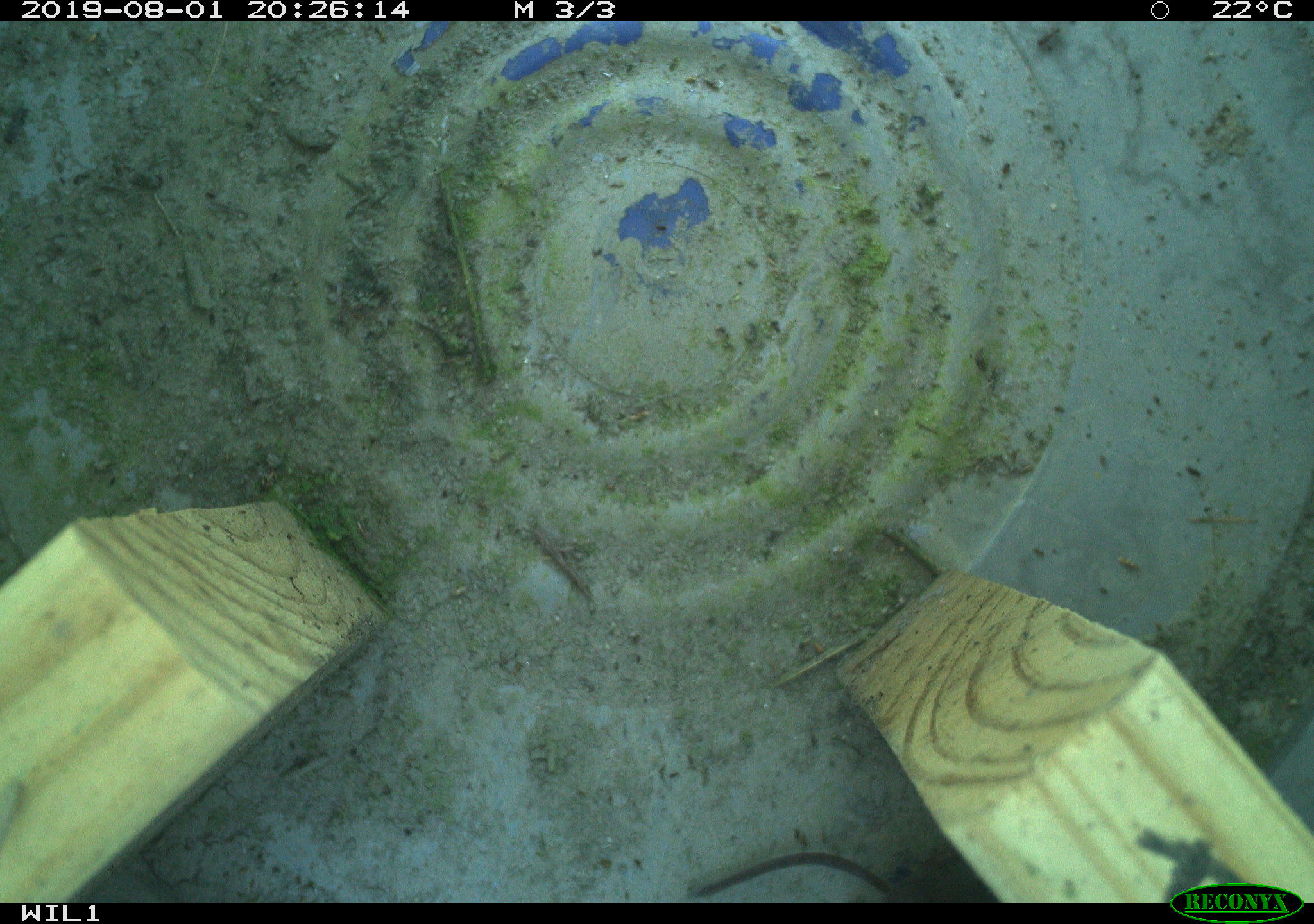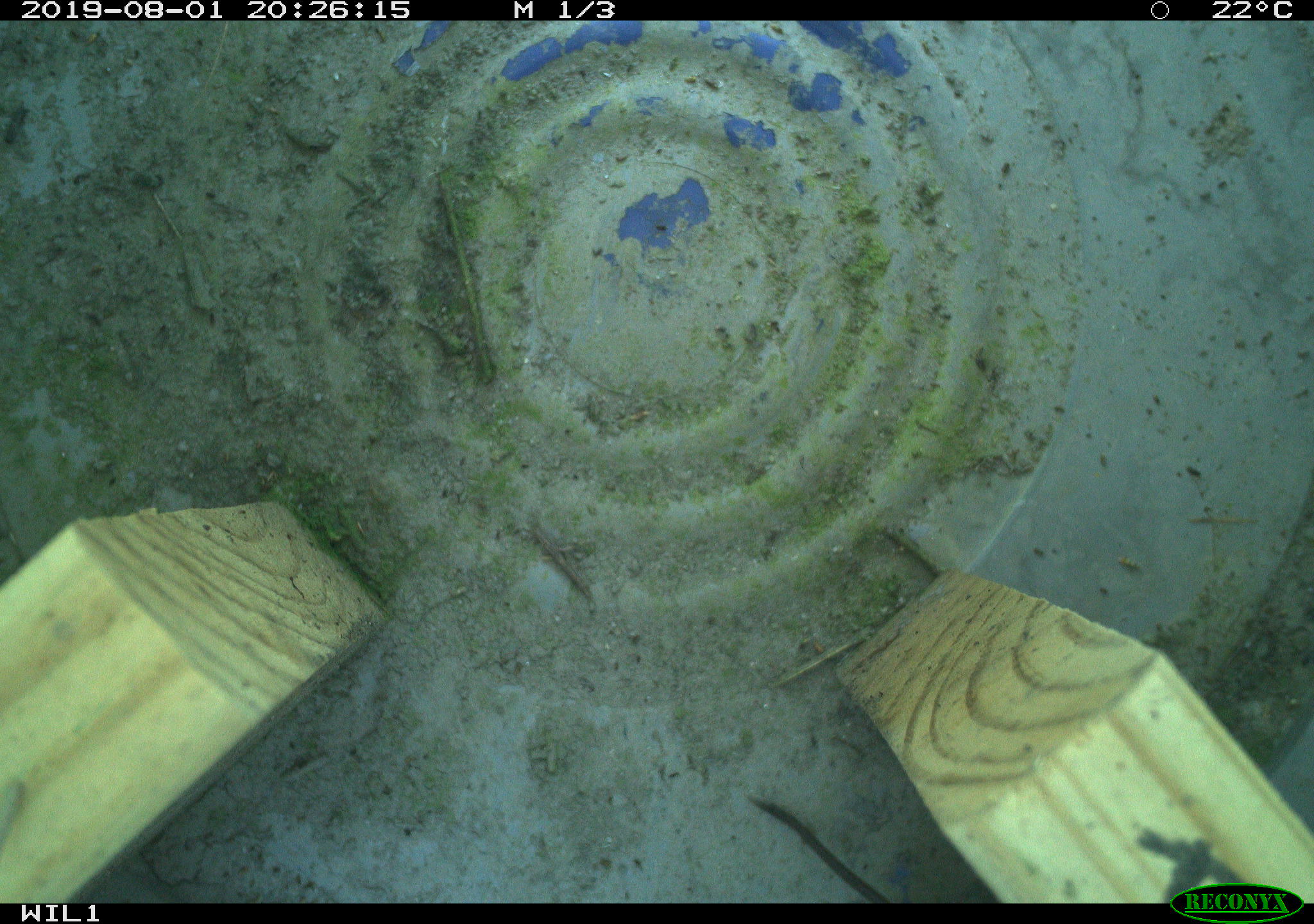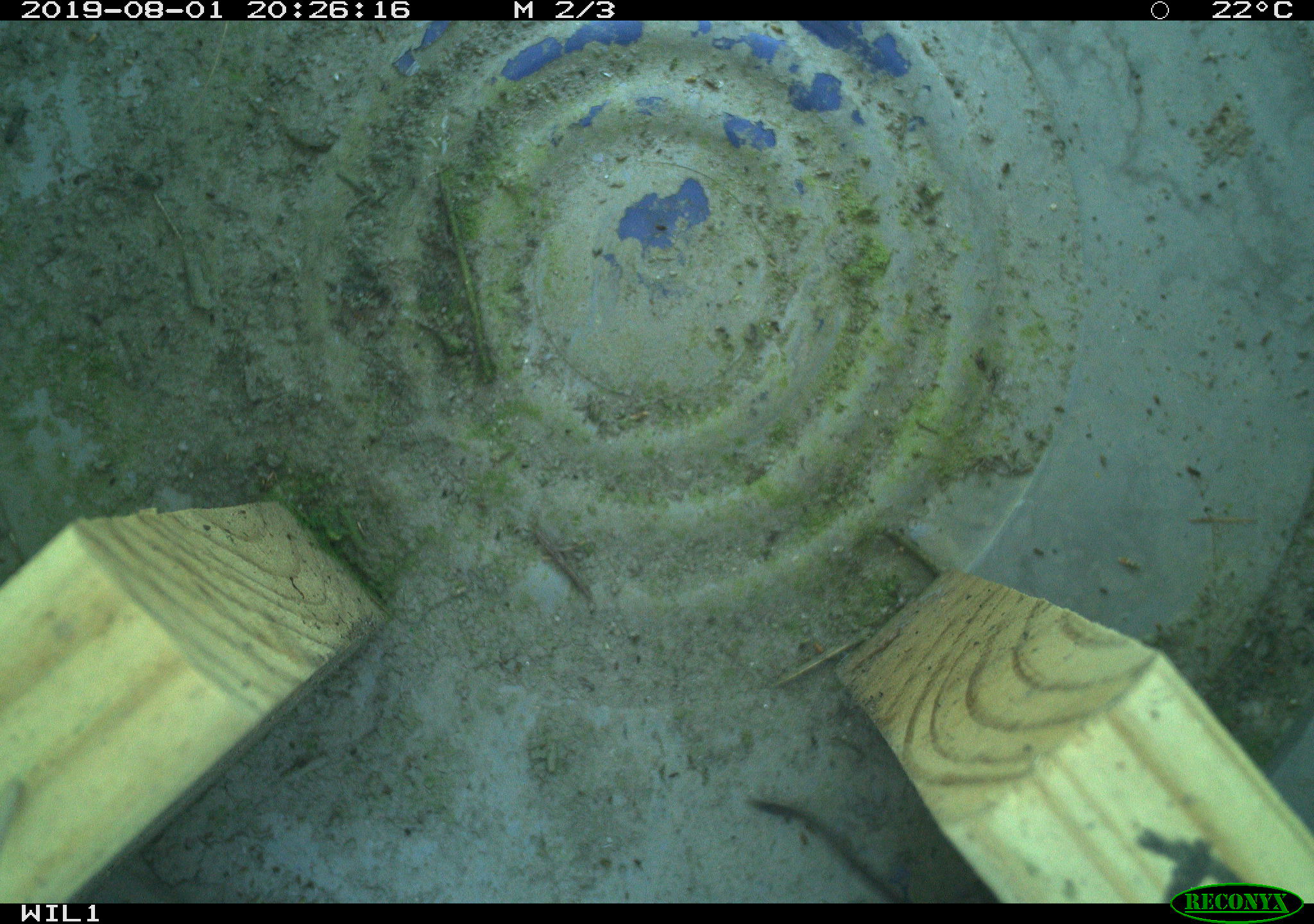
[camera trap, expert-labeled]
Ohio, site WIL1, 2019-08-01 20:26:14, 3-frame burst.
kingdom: Animalia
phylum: Chordata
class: Mammalia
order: Eulipotyphla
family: Soricidae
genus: Sorex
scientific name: Sorex cinereus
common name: masked shrew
Masked shrew (Sorex cinereus).